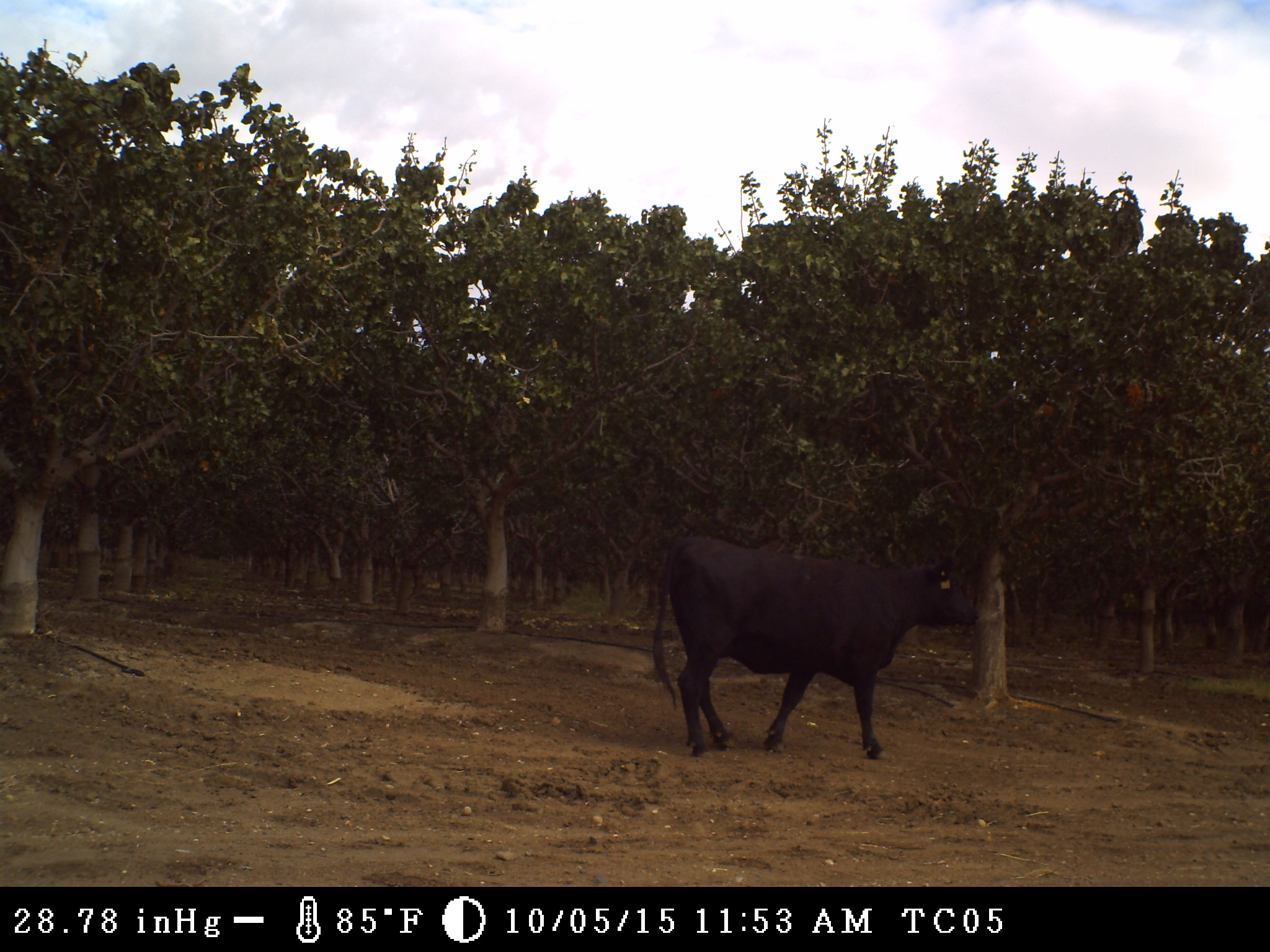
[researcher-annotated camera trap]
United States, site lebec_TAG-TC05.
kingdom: Animalia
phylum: Chordata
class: Mammalia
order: Artiodactyla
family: Bovidae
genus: Bos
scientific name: Bos taurus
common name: domestic cow